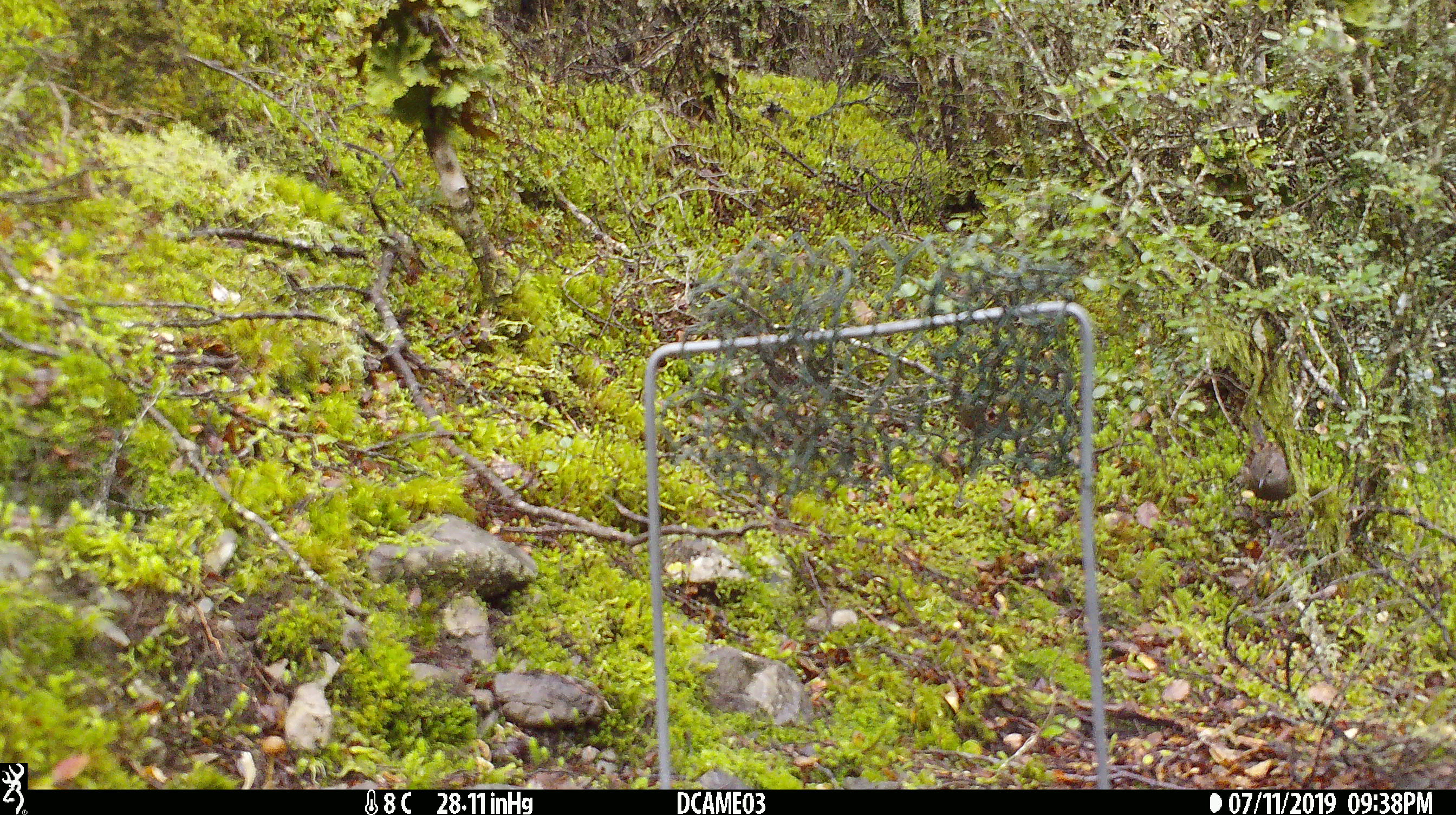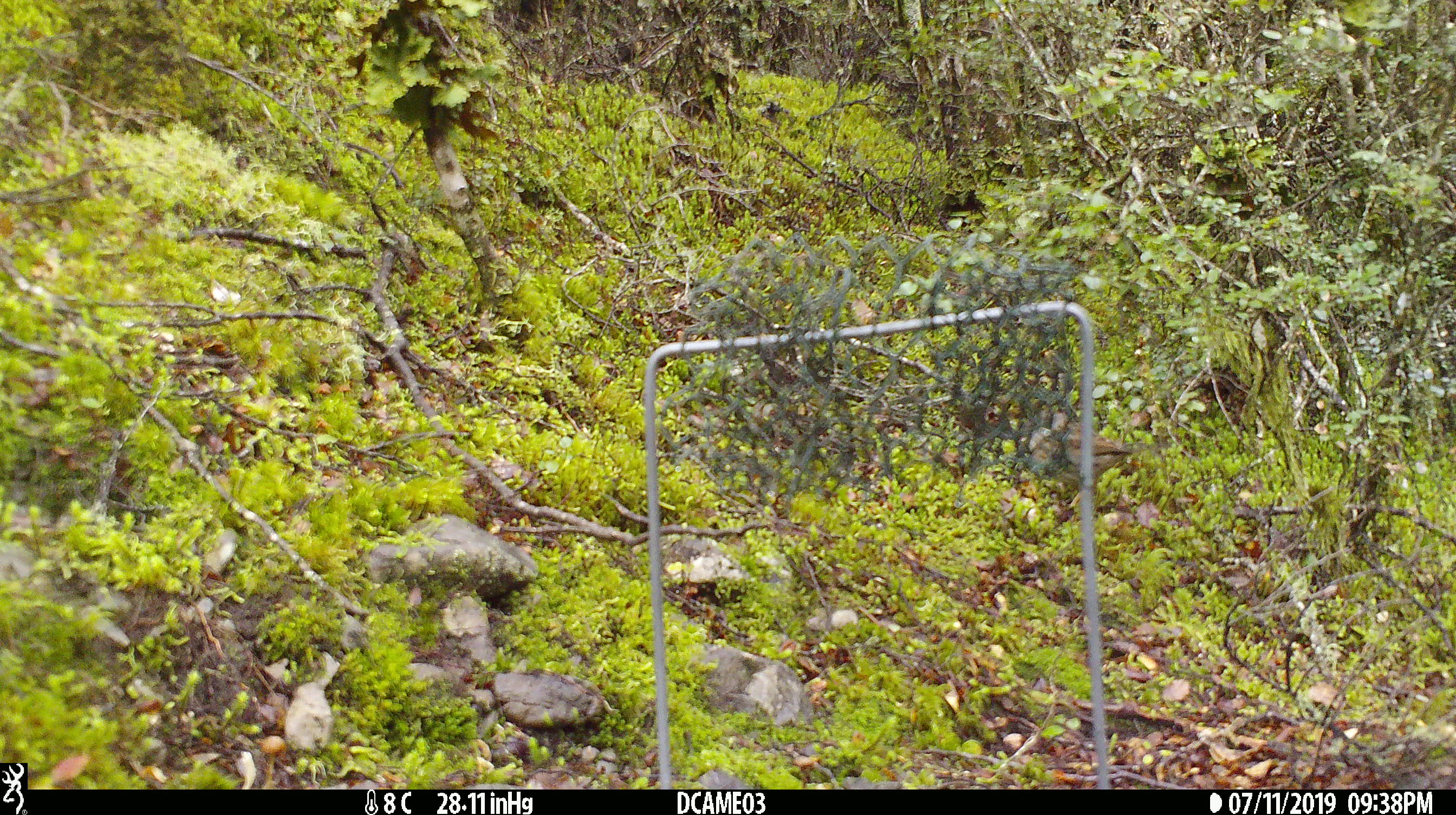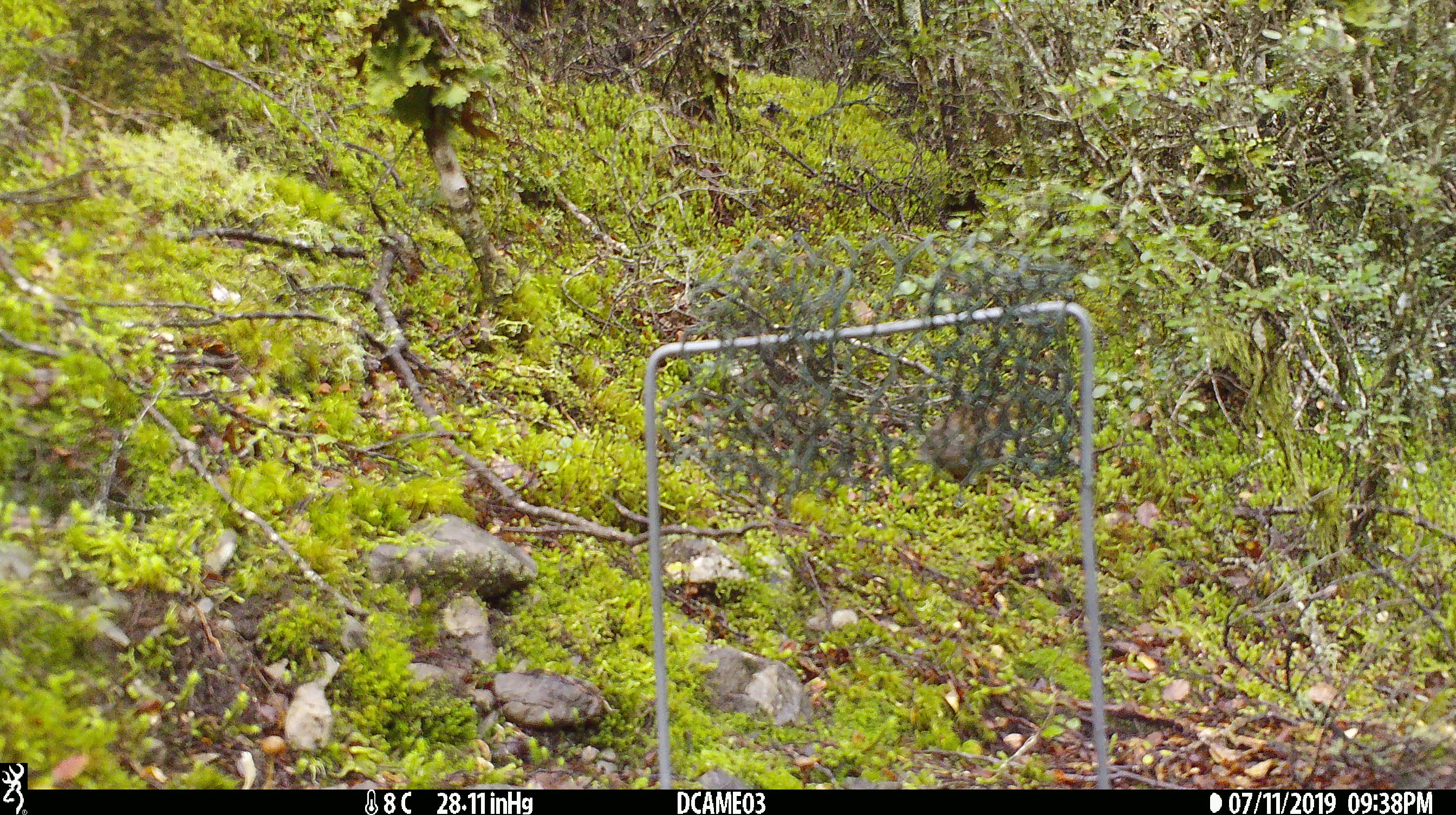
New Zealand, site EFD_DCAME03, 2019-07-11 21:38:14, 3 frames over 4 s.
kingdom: Animalia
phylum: Chordata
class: Aves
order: Passeriformes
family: Prunellidae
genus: Prunella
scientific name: Prunella modularis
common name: dunnock